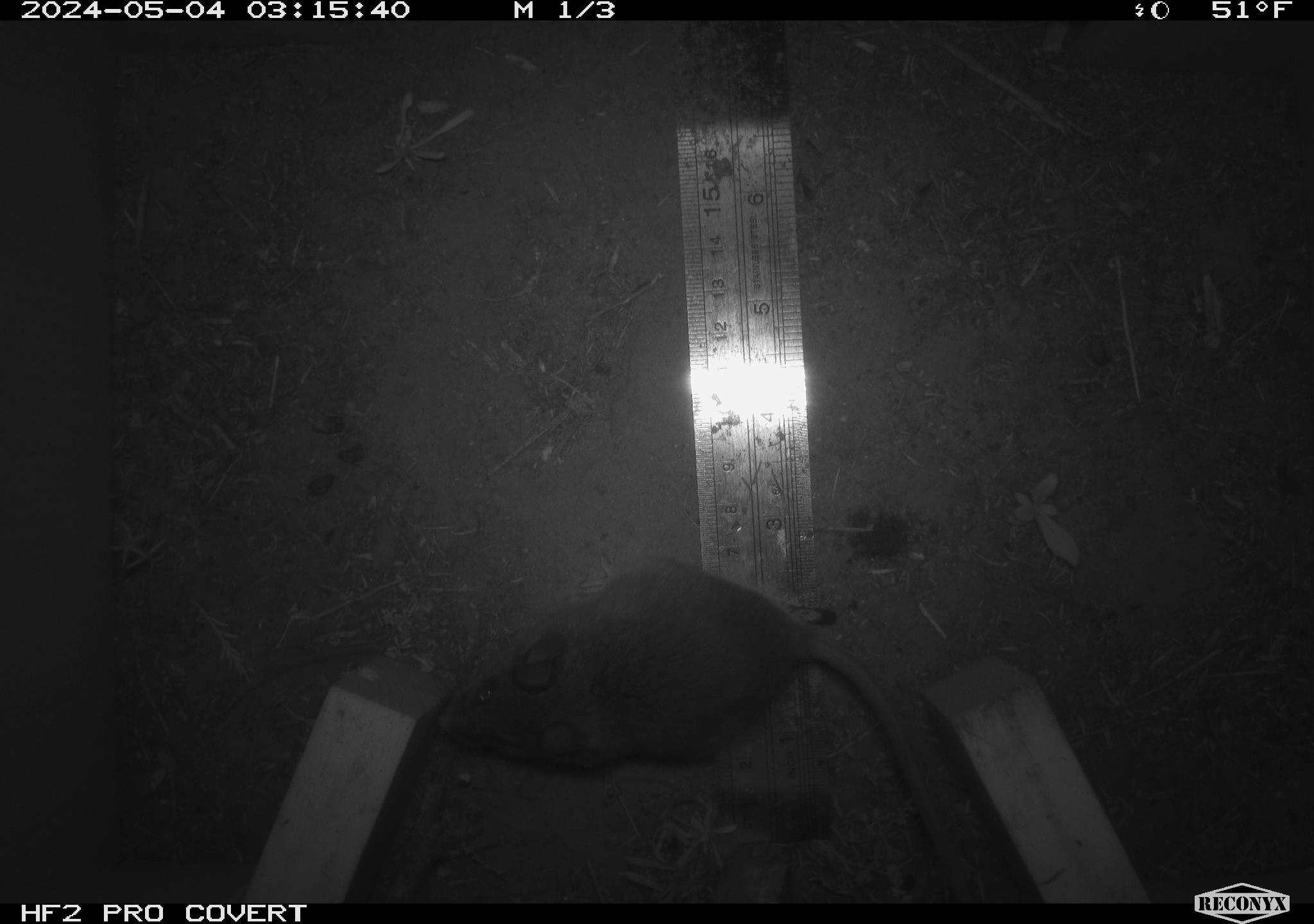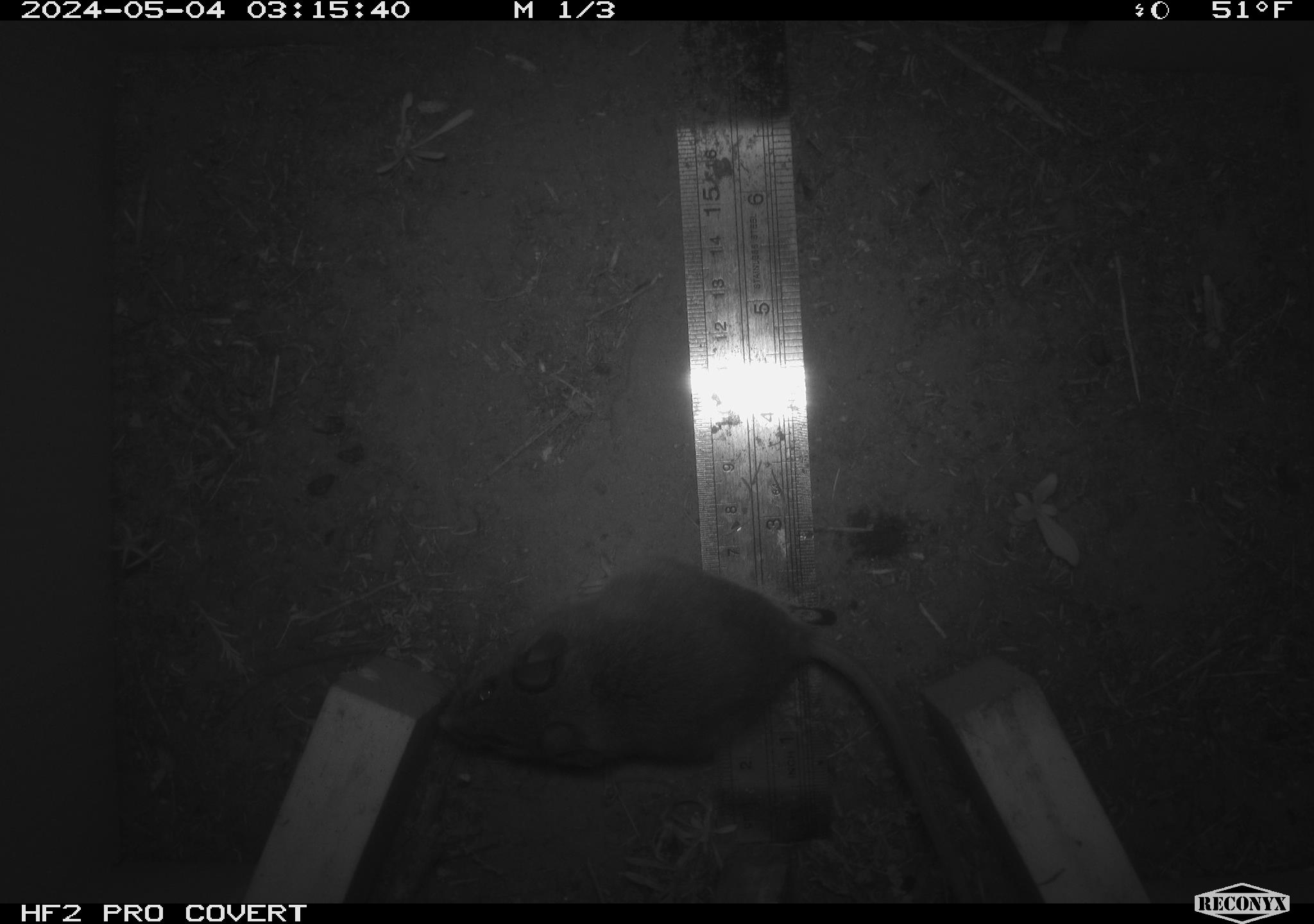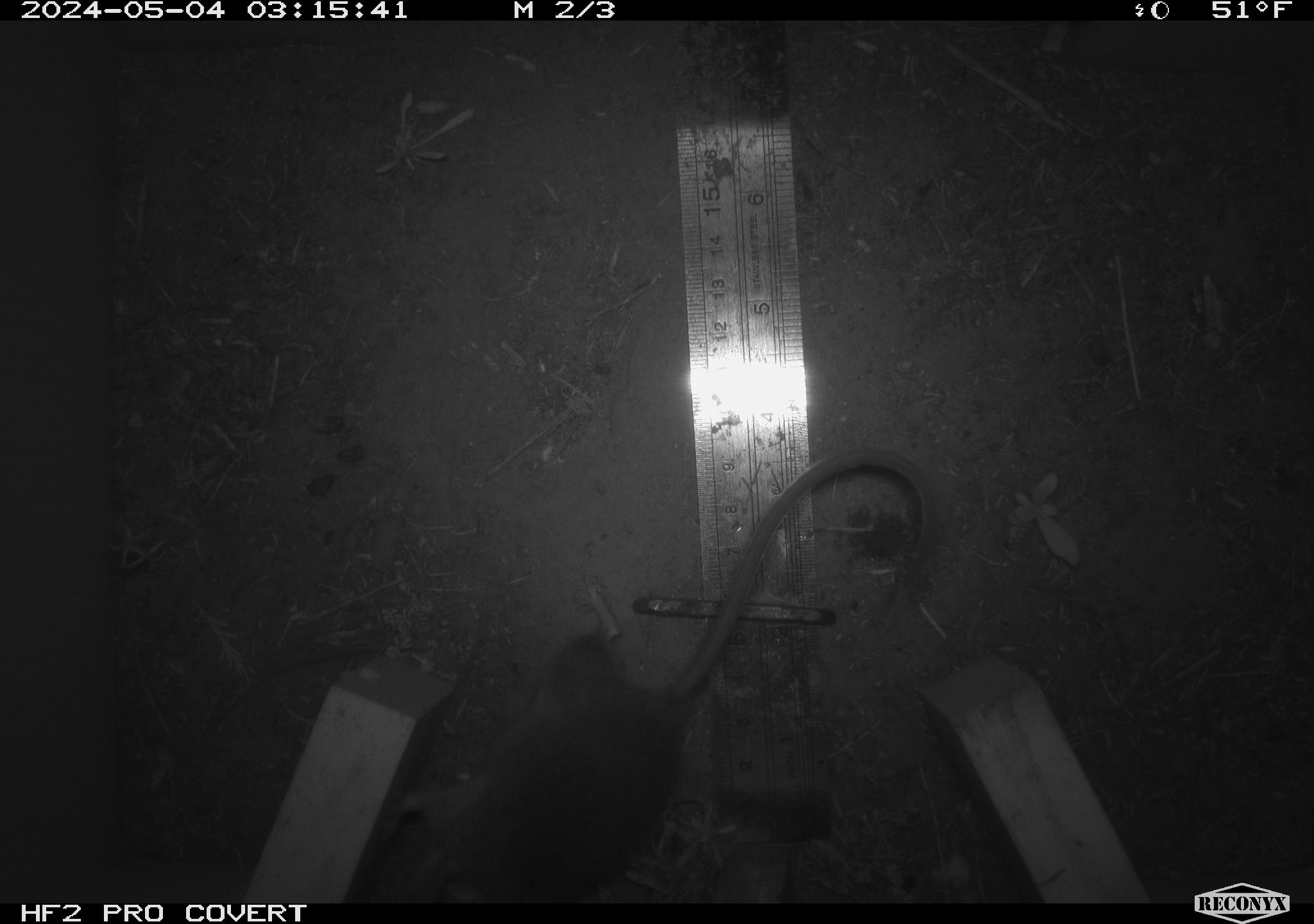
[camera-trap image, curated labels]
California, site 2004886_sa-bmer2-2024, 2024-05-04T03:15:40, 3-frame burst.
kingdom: Animalia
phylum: Chordata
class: Mammalia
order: Rodentia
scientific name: Rodentia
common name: mouse species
Mouse species (Rodentia).